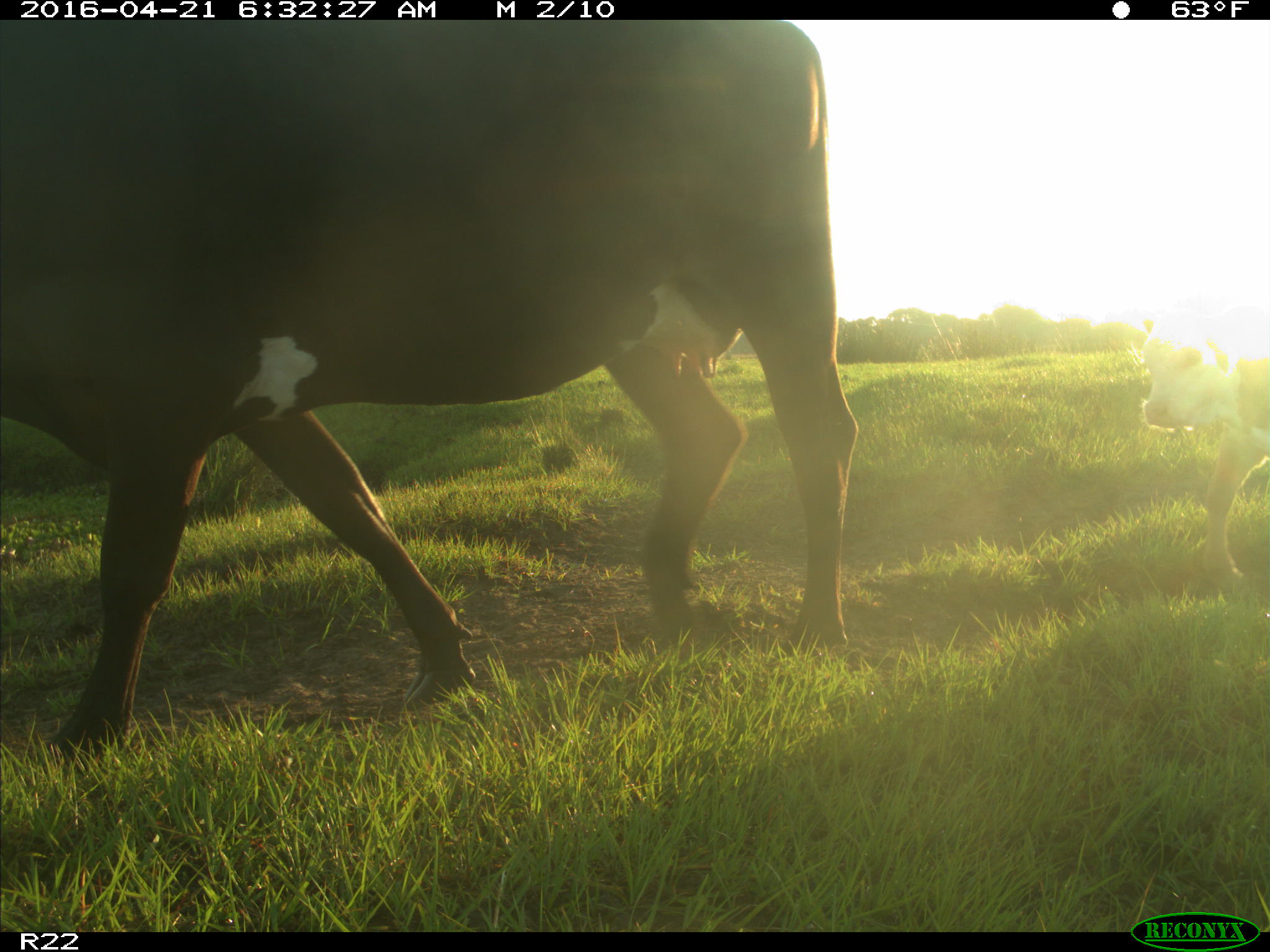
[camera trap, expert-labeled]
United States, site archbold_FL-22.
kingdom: Animalia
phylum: Chordata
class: Mammalia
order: Artiodactyla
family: Bovidae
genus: Bos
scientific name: Bos taurus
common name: domestic cow